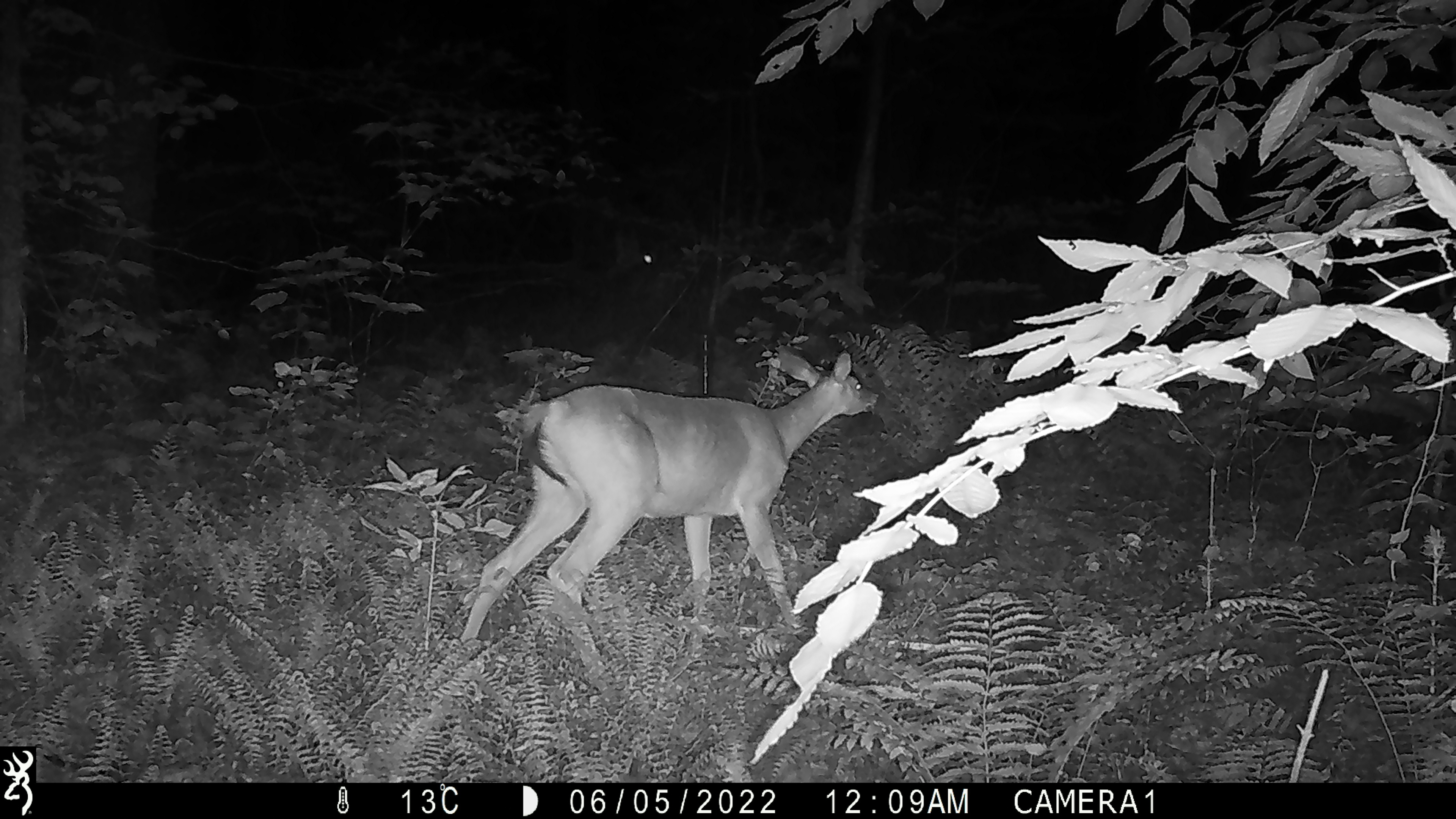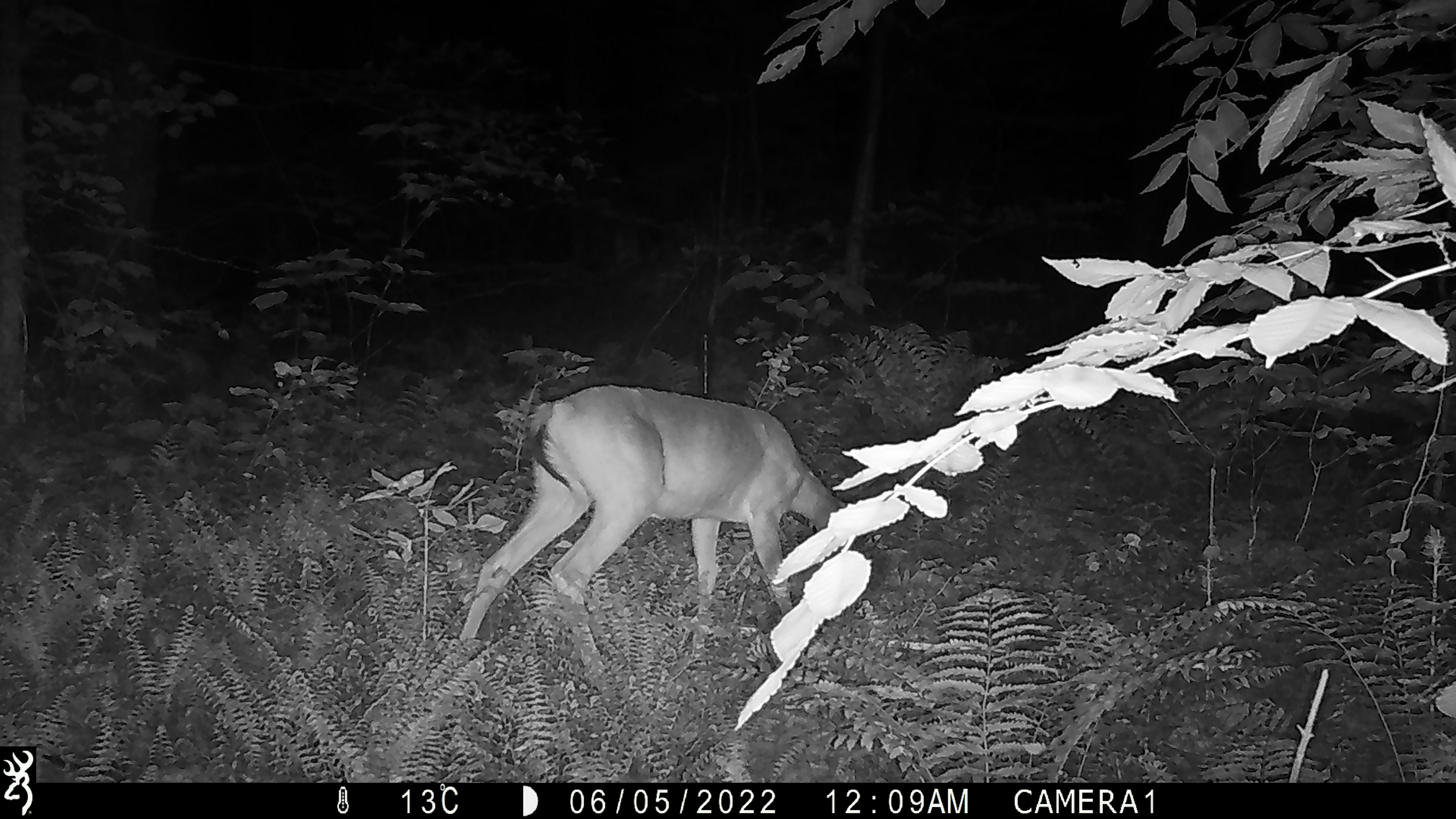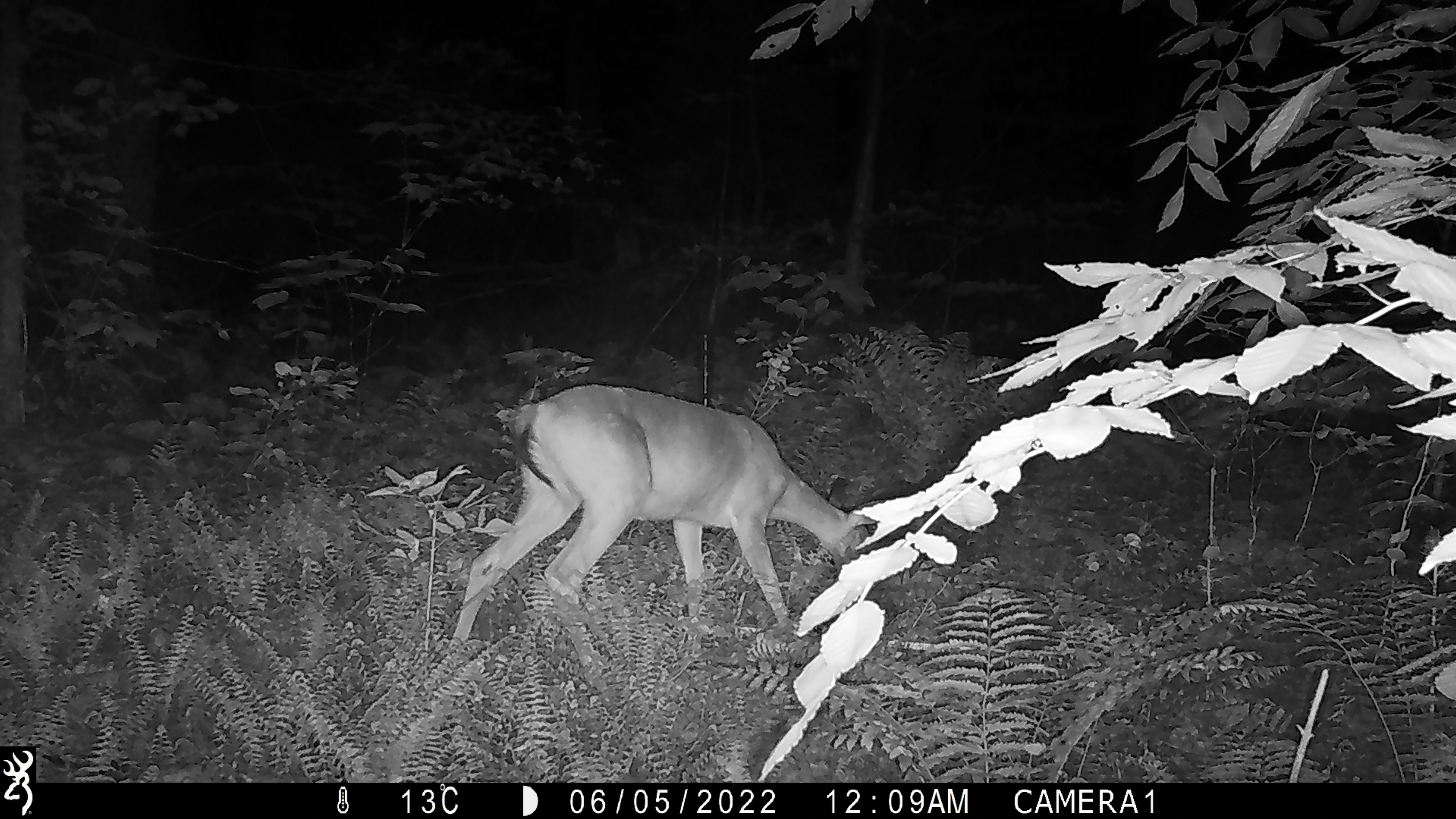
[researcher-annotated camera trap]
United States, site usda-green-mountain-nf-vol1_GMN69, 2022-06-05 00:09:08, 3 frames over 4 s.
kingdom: Animalia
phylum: Chordata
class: Mammalia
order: Artiodactyla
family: Cervidae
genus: Odocoileus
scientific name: Odocoileus virginianus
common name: white-tailed deer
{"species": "white-tailed deer (Odocoileus virginianus)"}